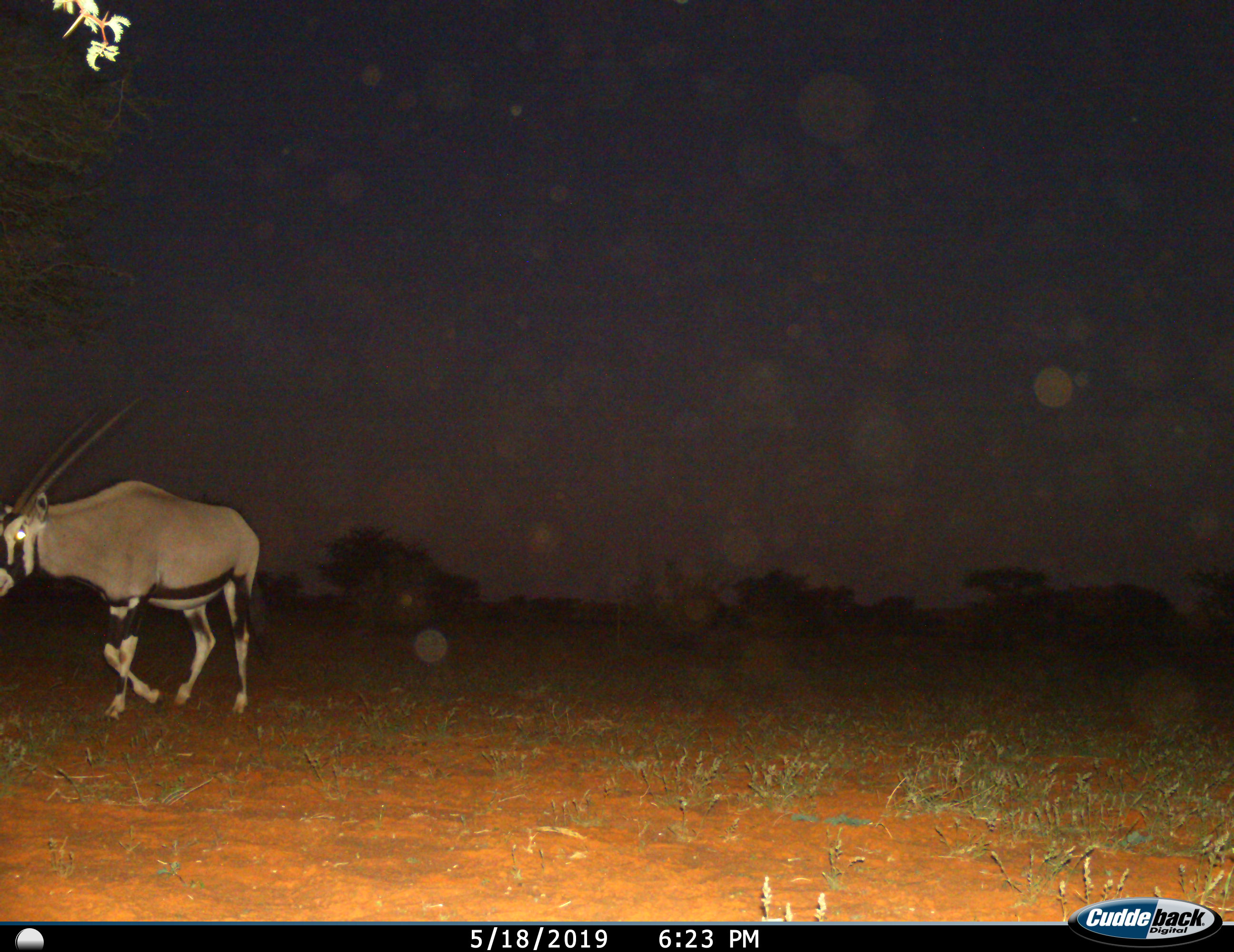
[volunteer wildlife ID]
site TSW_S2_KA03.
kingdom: Animalia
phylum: Chordata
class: Mammalia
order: Artiodactyla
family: Bovidae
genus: Oryx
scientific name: Oryx gazella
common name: gemsbok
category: oryx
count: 1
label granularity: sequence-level